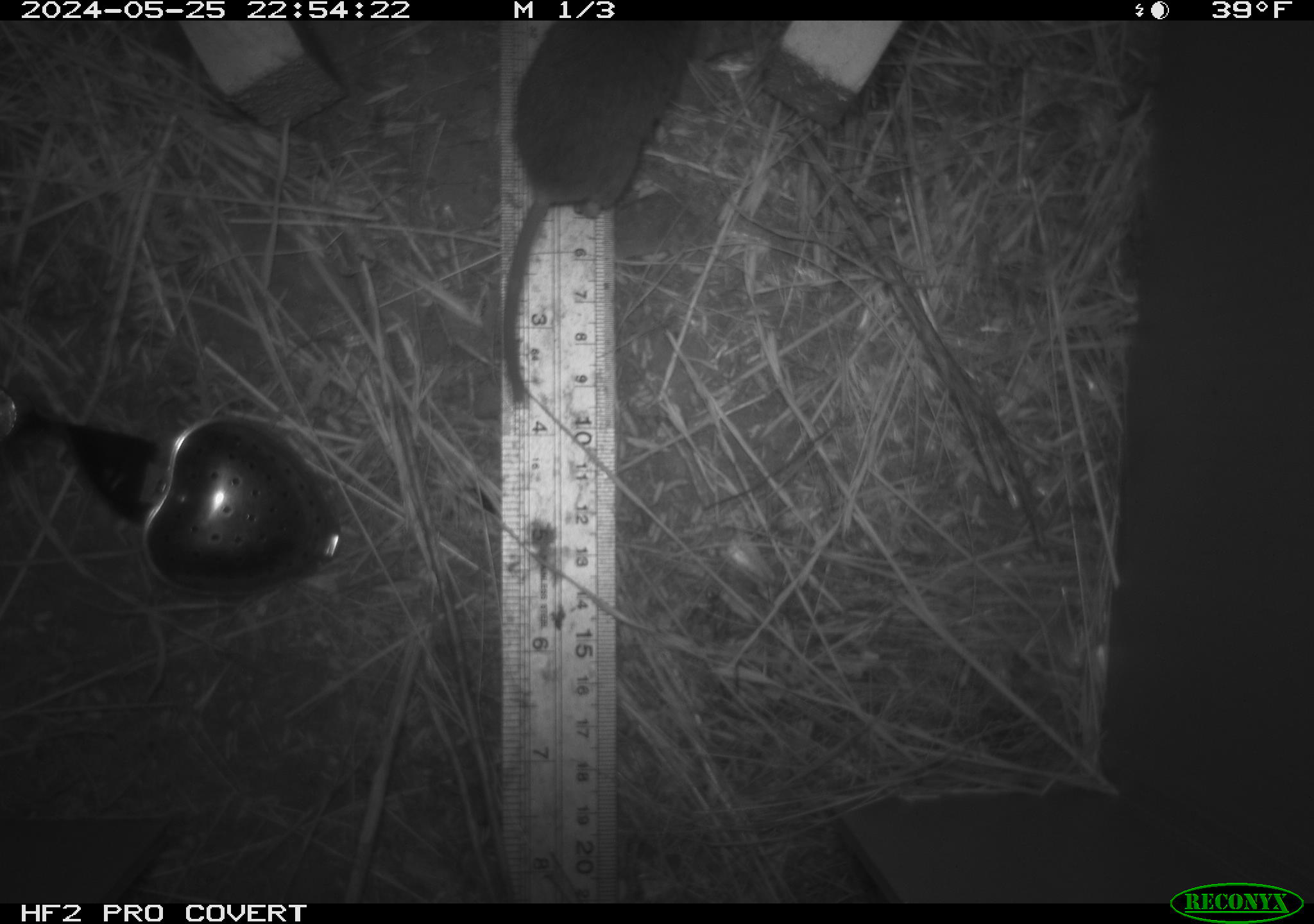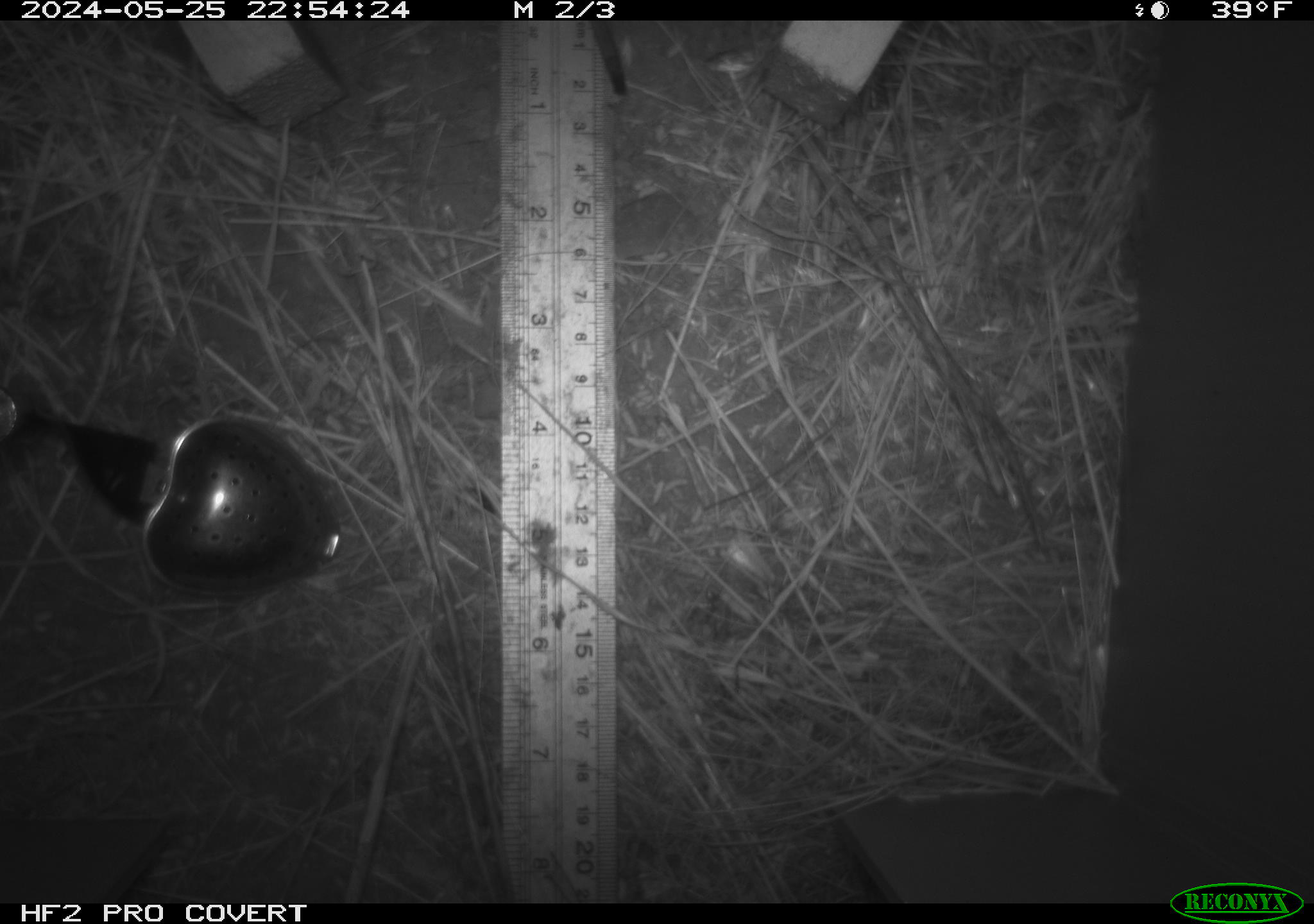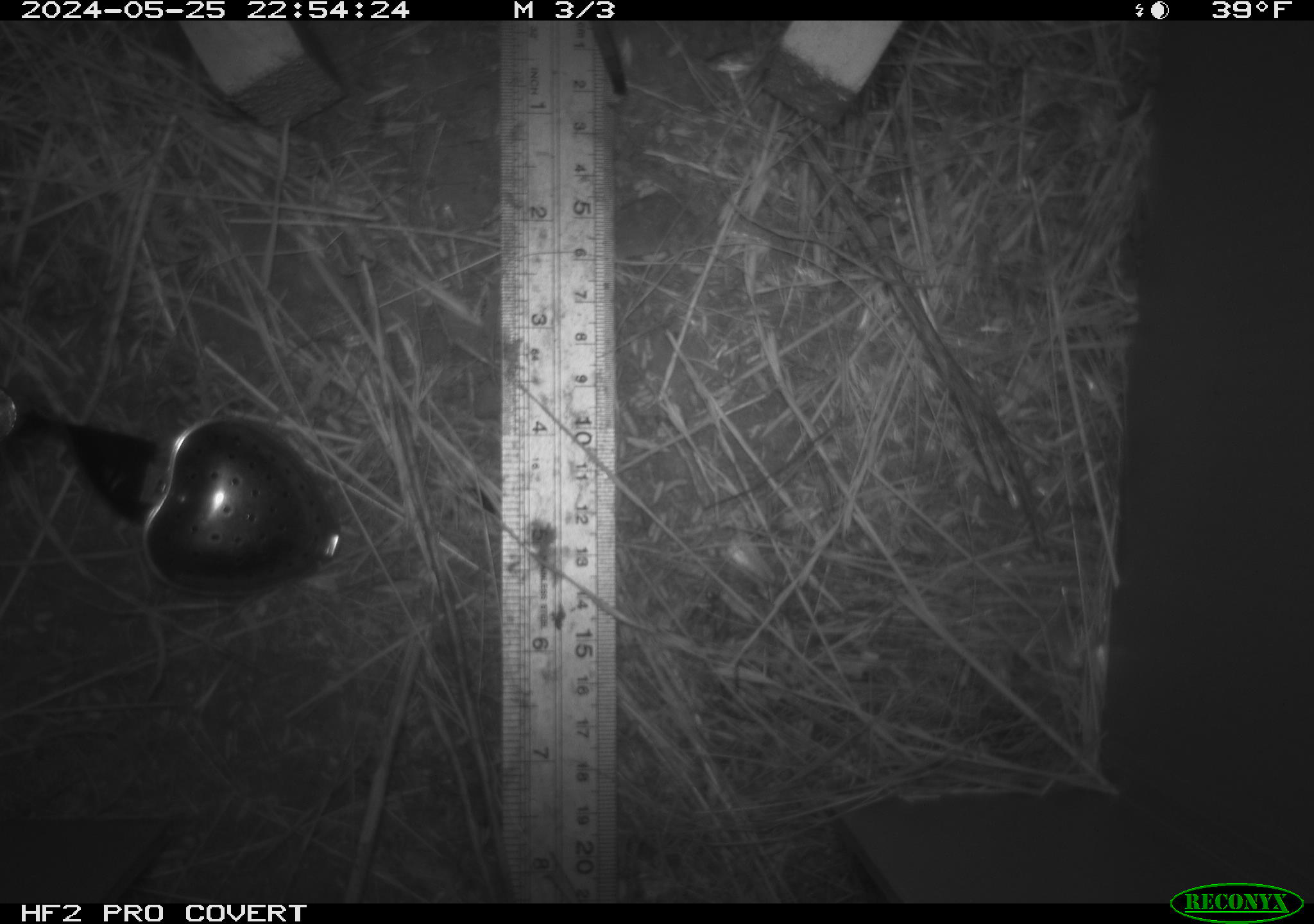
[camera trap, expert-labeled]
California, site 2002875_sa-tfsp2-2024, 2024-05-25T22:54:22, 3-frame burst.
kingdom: Animalia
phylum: Chordata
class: Mammalia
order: Rodentia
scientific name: Rodentia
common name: mouse species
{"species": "mouse species (Rodentia)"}